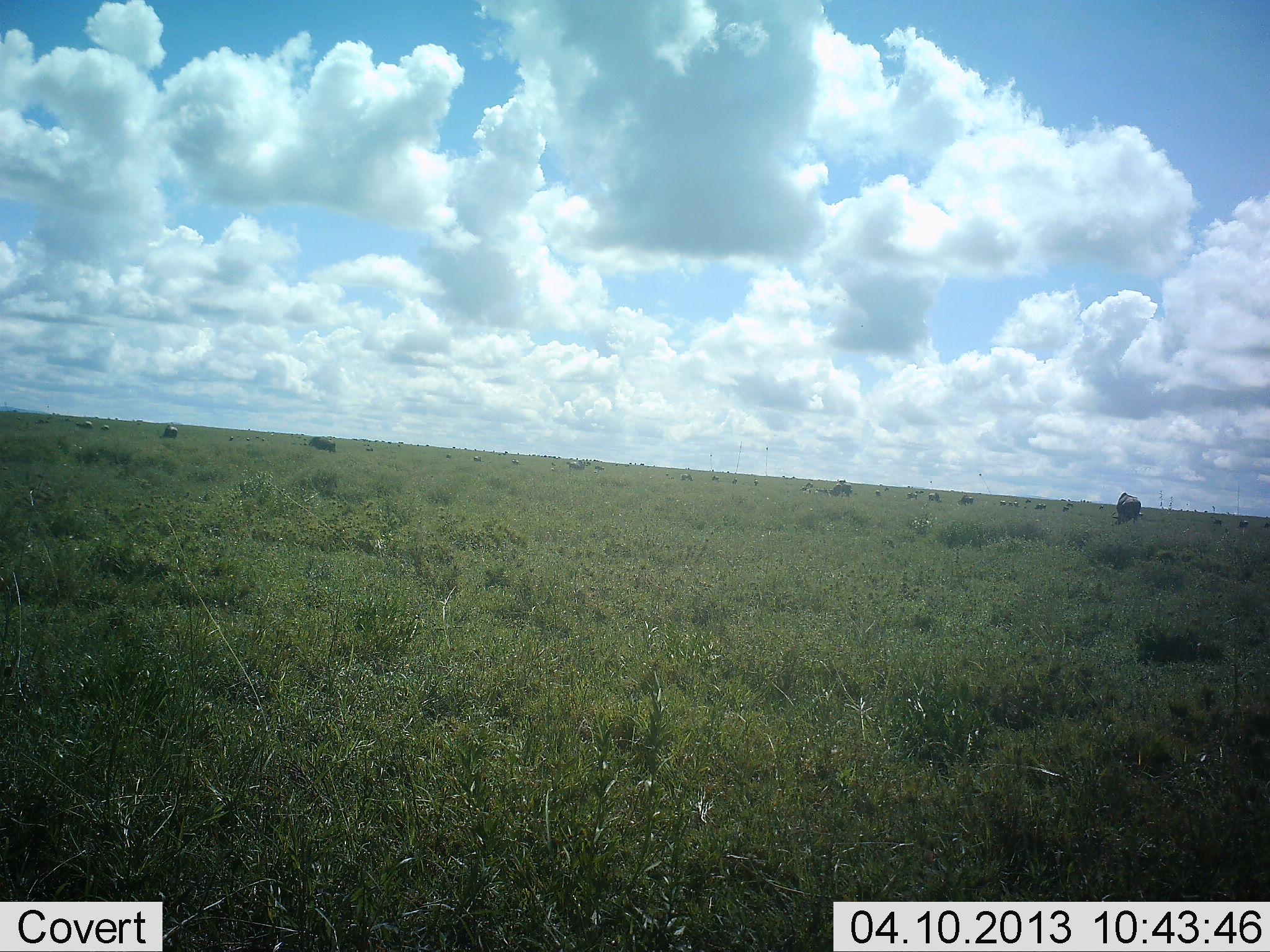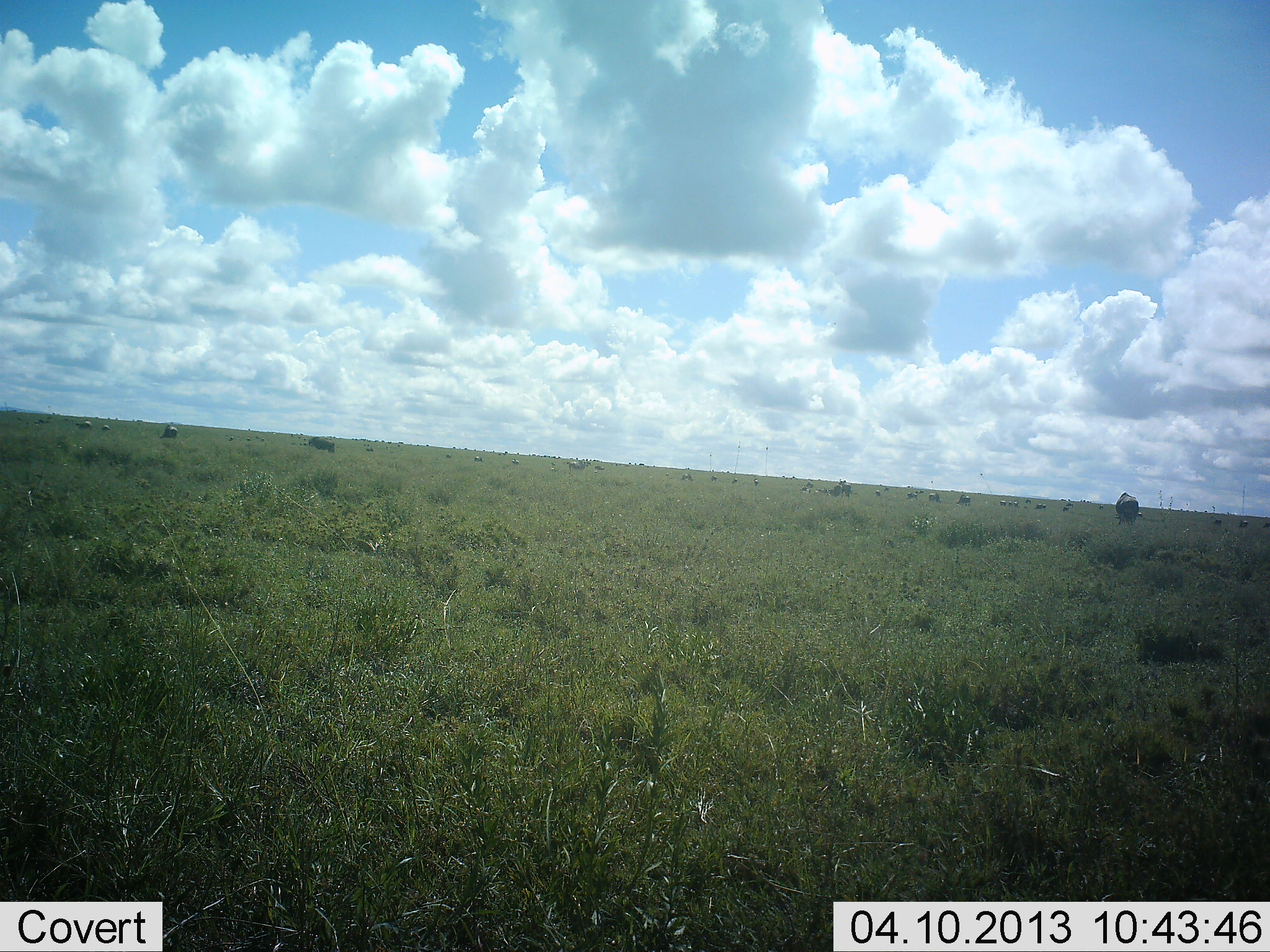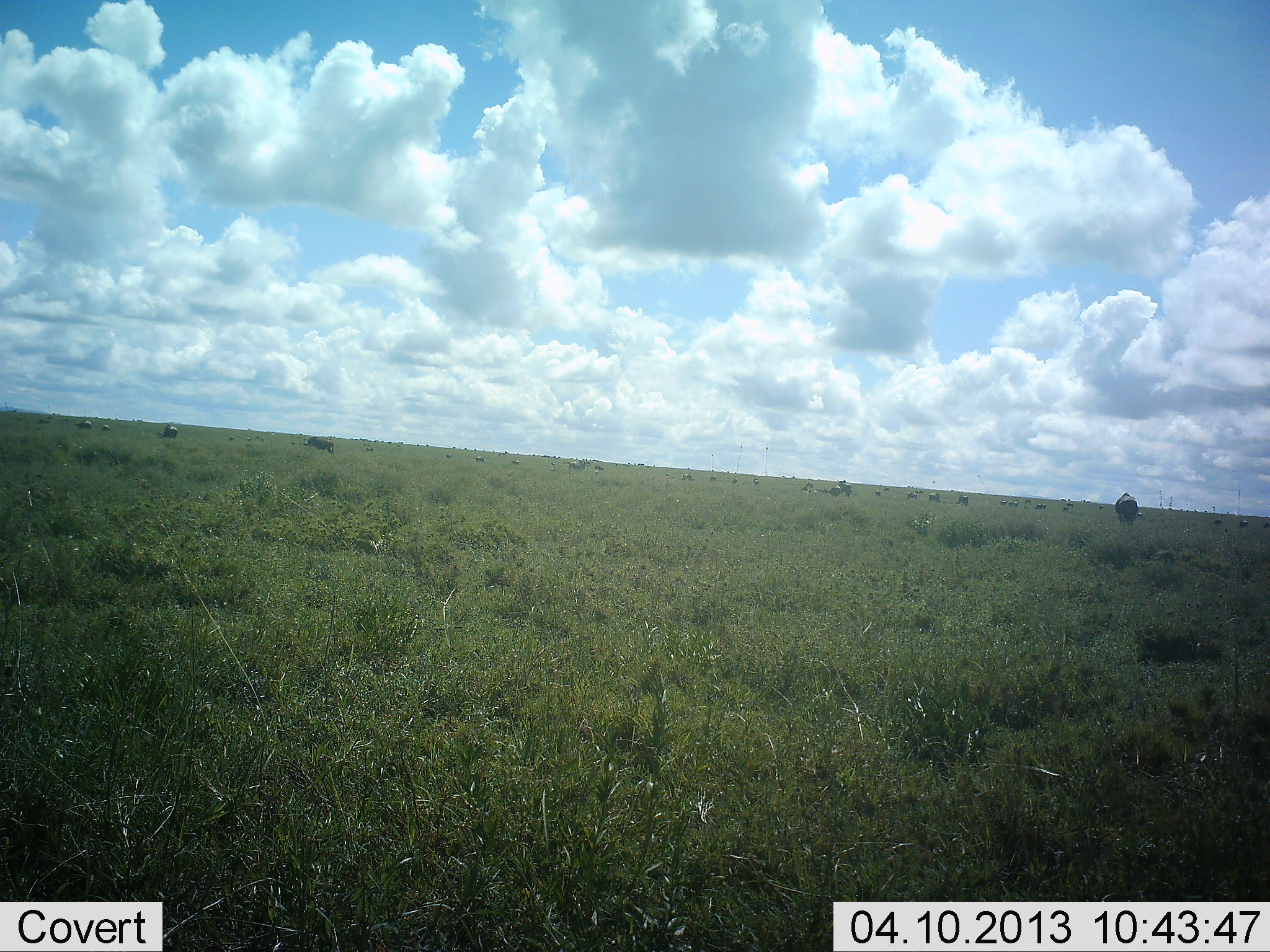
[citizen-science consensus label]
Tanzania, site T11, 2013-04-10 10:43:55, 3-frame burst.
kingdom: Animalia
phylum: Chordata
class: Mammalia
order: Artiodactyla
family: Bovidae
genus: Connochaetes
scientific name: Connochaetes taurinus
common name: blue wildebeest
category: wildebeest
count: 11-50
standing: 55%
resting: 0%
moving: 0%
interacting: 0%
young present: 0%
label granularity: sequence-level